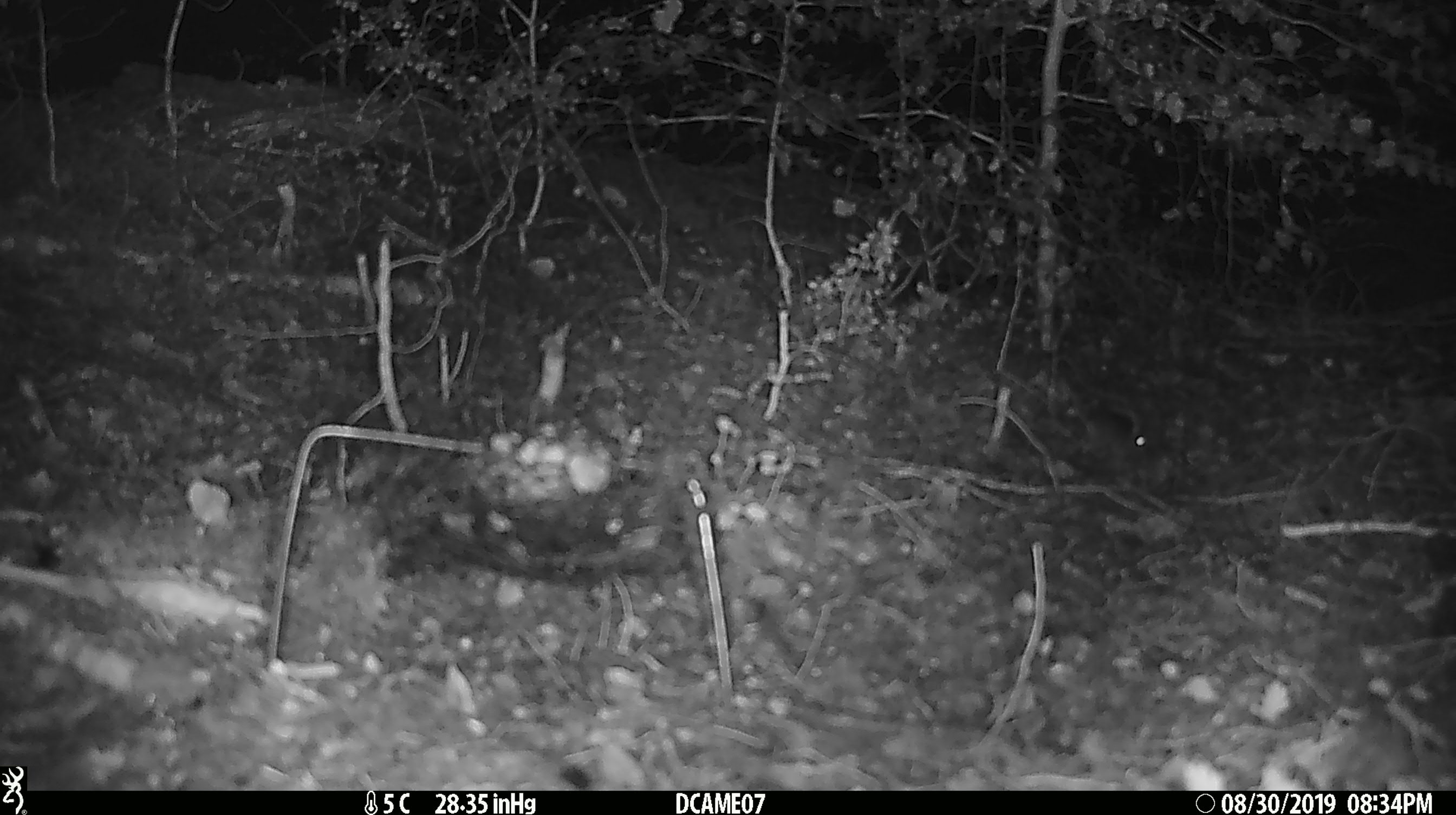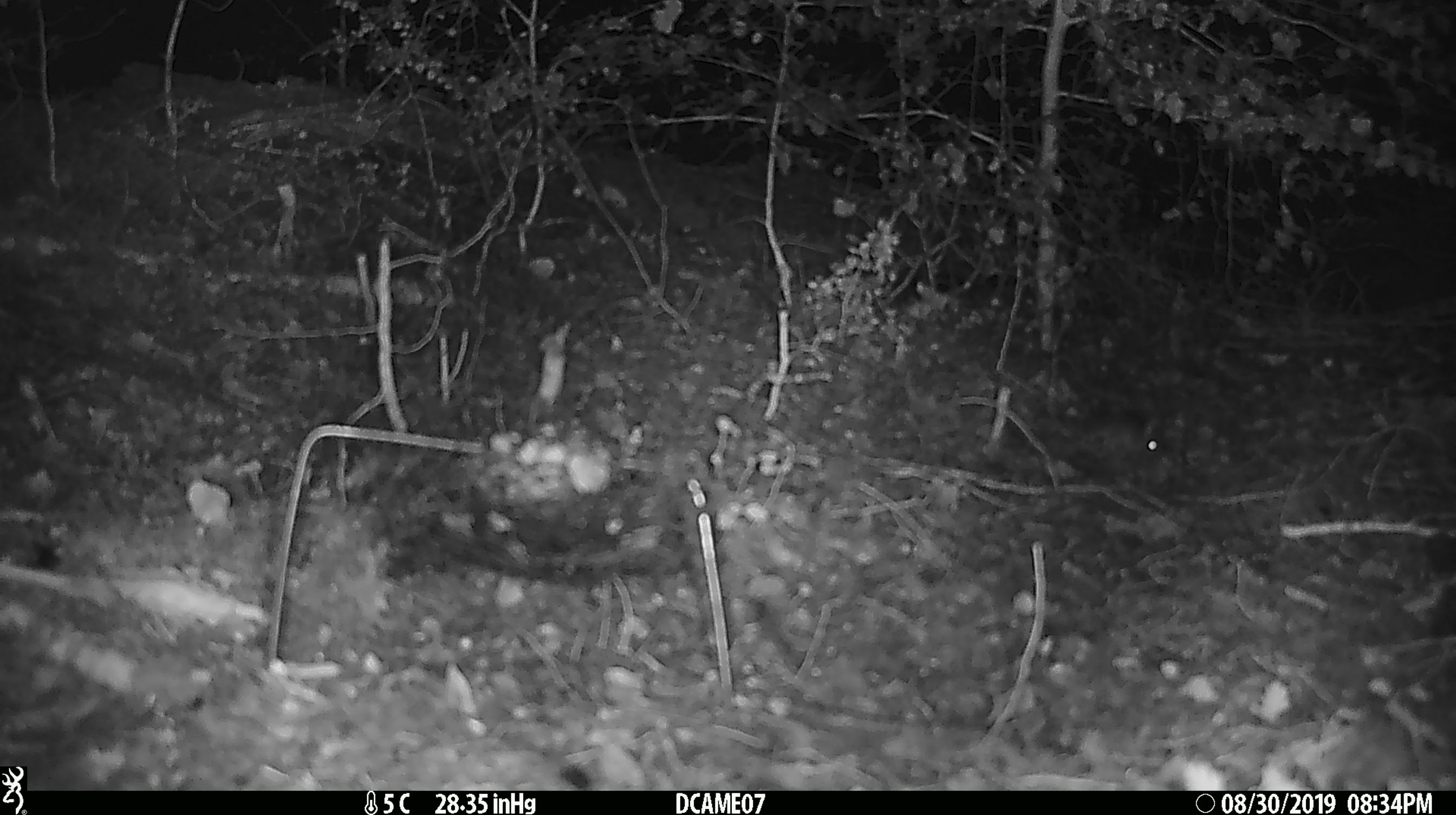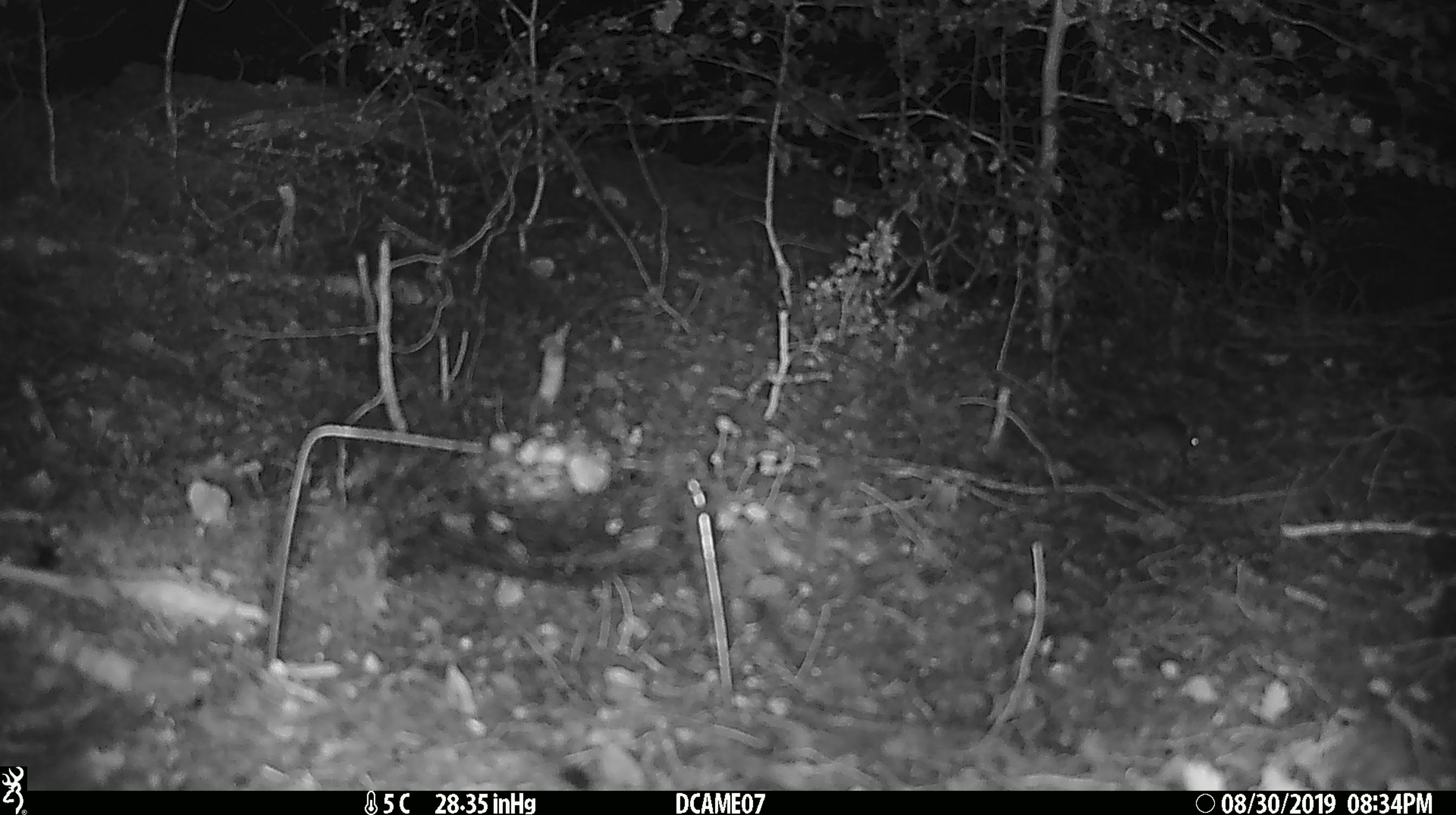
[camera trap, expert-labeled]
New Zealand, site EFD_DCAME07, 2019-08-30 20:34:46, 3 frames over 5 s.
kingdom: Animalia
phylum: Chordata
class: Mammalia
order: Rodentia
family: Muridae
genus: Mus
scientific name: Mus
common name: mouse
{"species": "mouse (Mus)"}